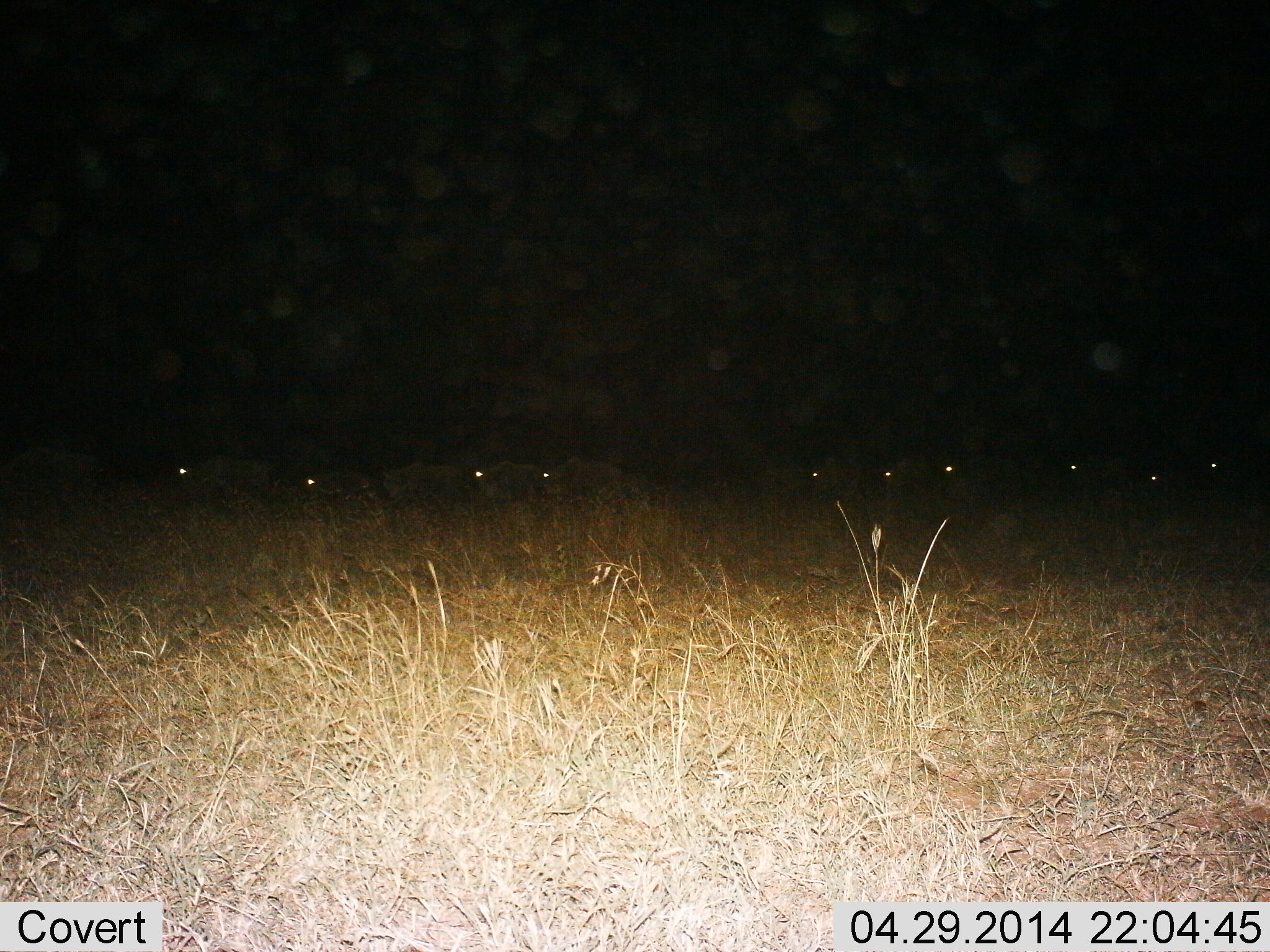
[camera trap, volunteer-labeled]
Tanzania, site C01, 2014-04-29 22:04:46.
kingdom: Animalia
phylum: Chordata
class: Mammalia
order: Artiodactyla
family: Bovidae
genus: Connochaetes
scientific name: Connochaetes taurinus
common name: blue wildebeest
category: wildebeest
Wildebeest (blue wildebeest) (Connochaetes taurinus), count 11-50. Behavior (volunteer vote fractions): standing 20%, resting 0%, moving 70%, interacting 0%. Young present (vote fraction): 0%. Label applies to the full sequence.